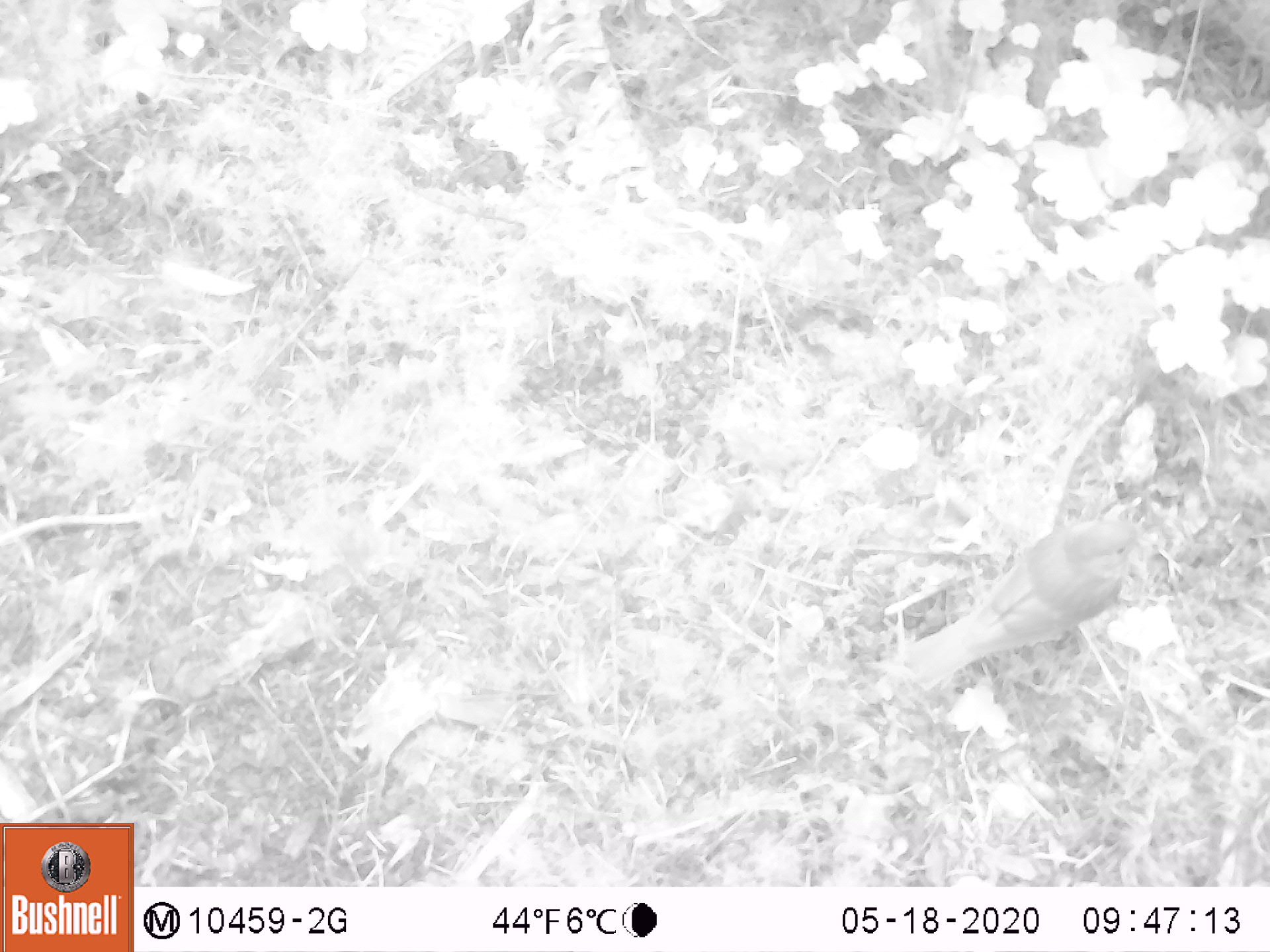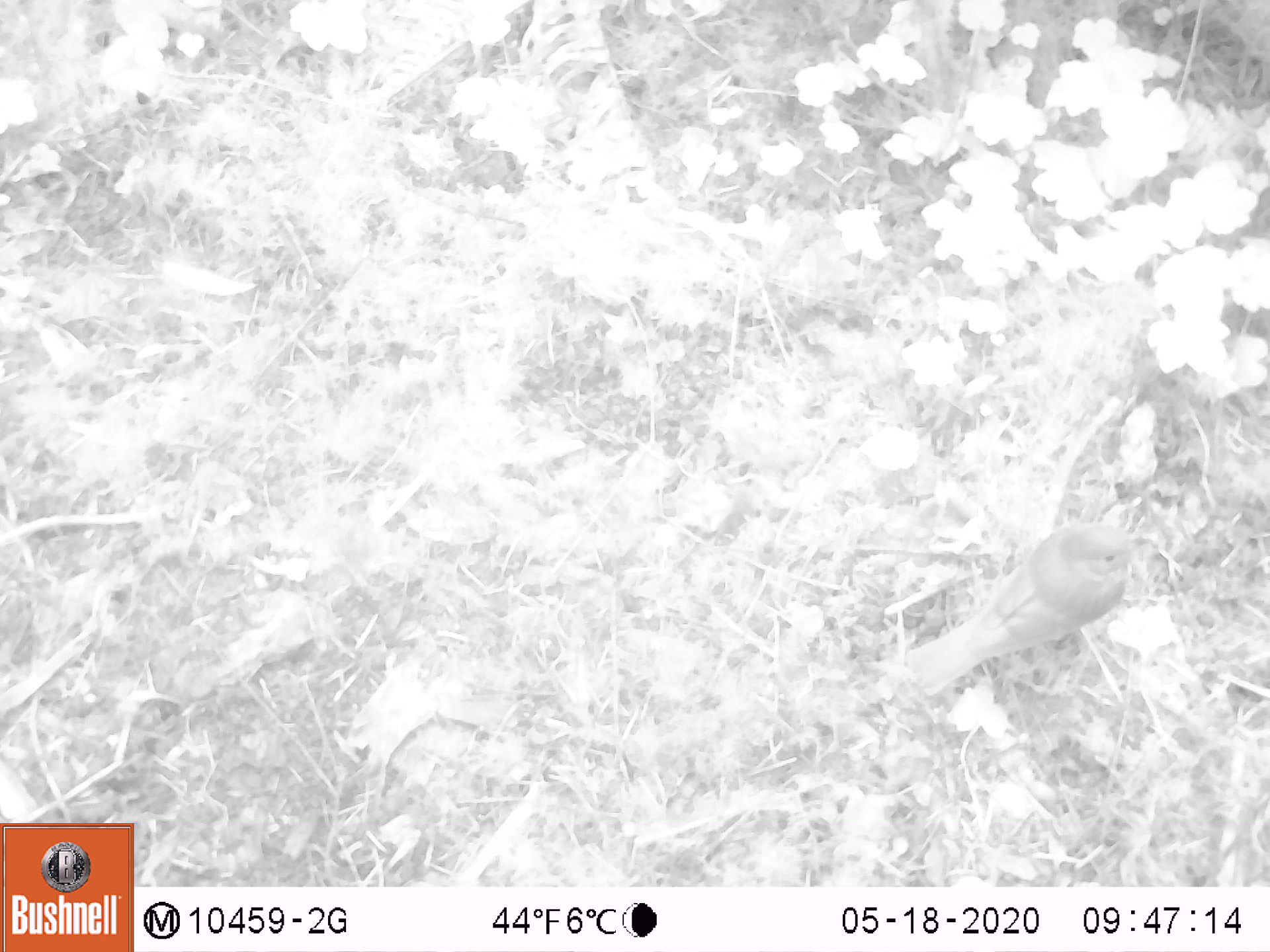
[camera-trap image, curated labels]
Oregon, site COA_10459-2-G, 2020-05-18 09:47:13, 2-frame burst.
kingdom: Animalia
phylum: Chordata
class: Aves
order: Passeriformes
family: Turdidae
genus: Catharus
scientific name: Catharus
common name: brown thrushes and nightingale-thrushes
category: catharus species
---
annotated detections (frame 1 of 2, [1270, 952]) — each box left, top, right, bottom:
catharus species: 896, 506, 1155, 707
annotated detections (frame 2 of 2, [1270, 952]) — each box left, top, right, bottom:
catharus species: 898, 511, 1149, 707